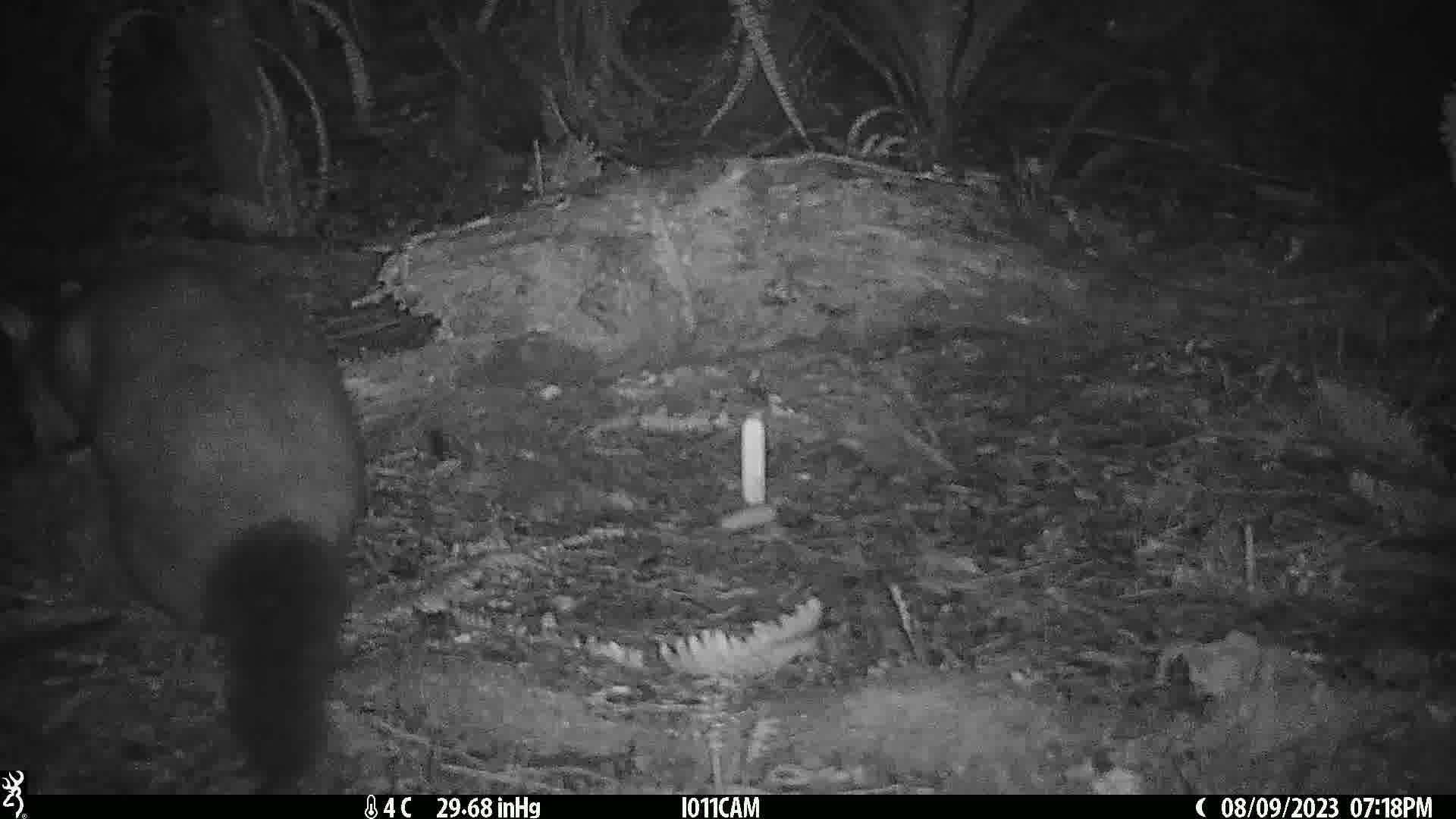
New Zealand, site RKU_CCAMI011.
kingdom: Animalia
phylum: Chordata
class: Mammalia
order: Diprotodontia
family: Phalangeridae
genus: Trichosurus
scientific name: Trichosurus vulpecula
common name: common brushtail possum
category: possum